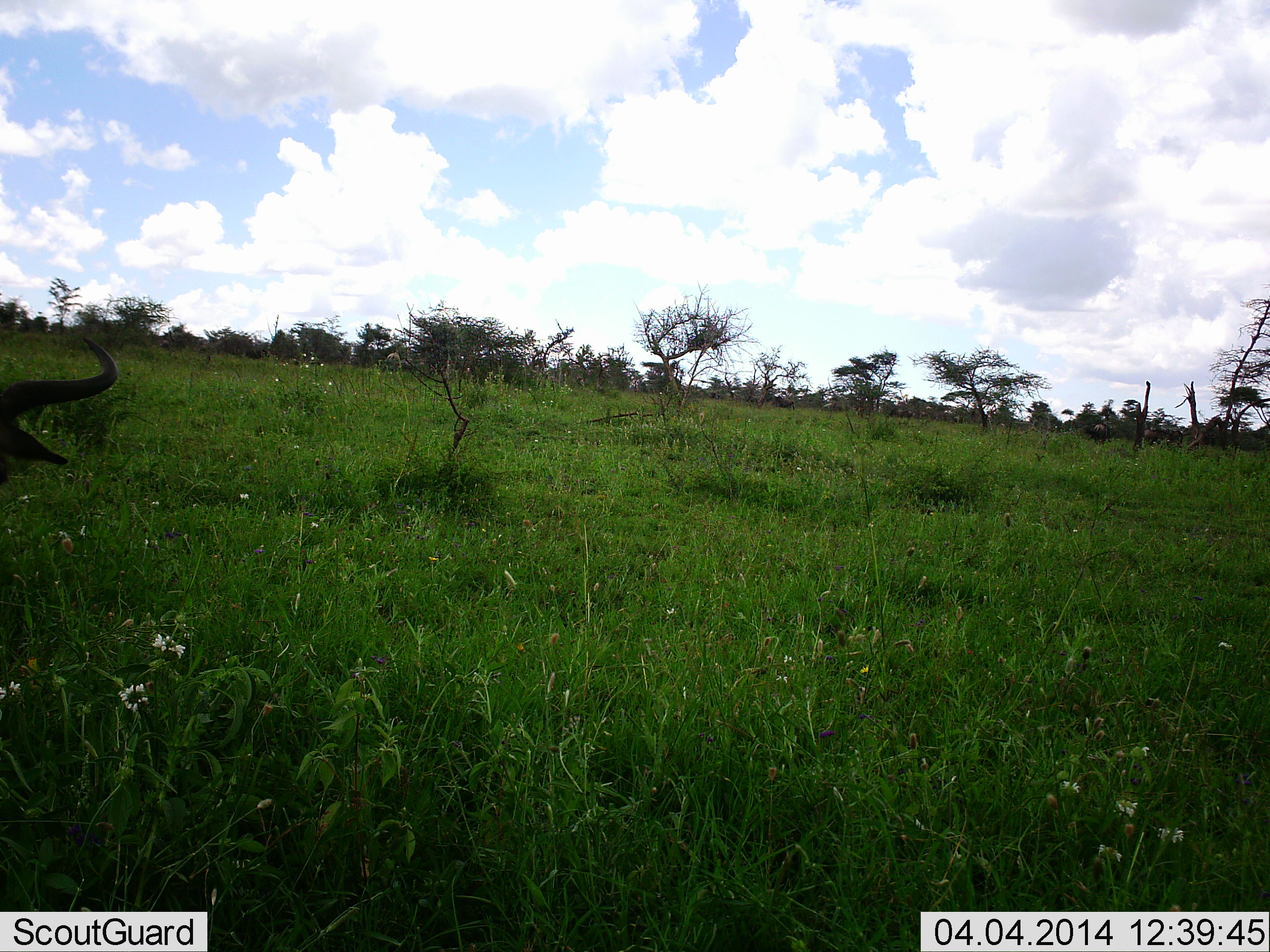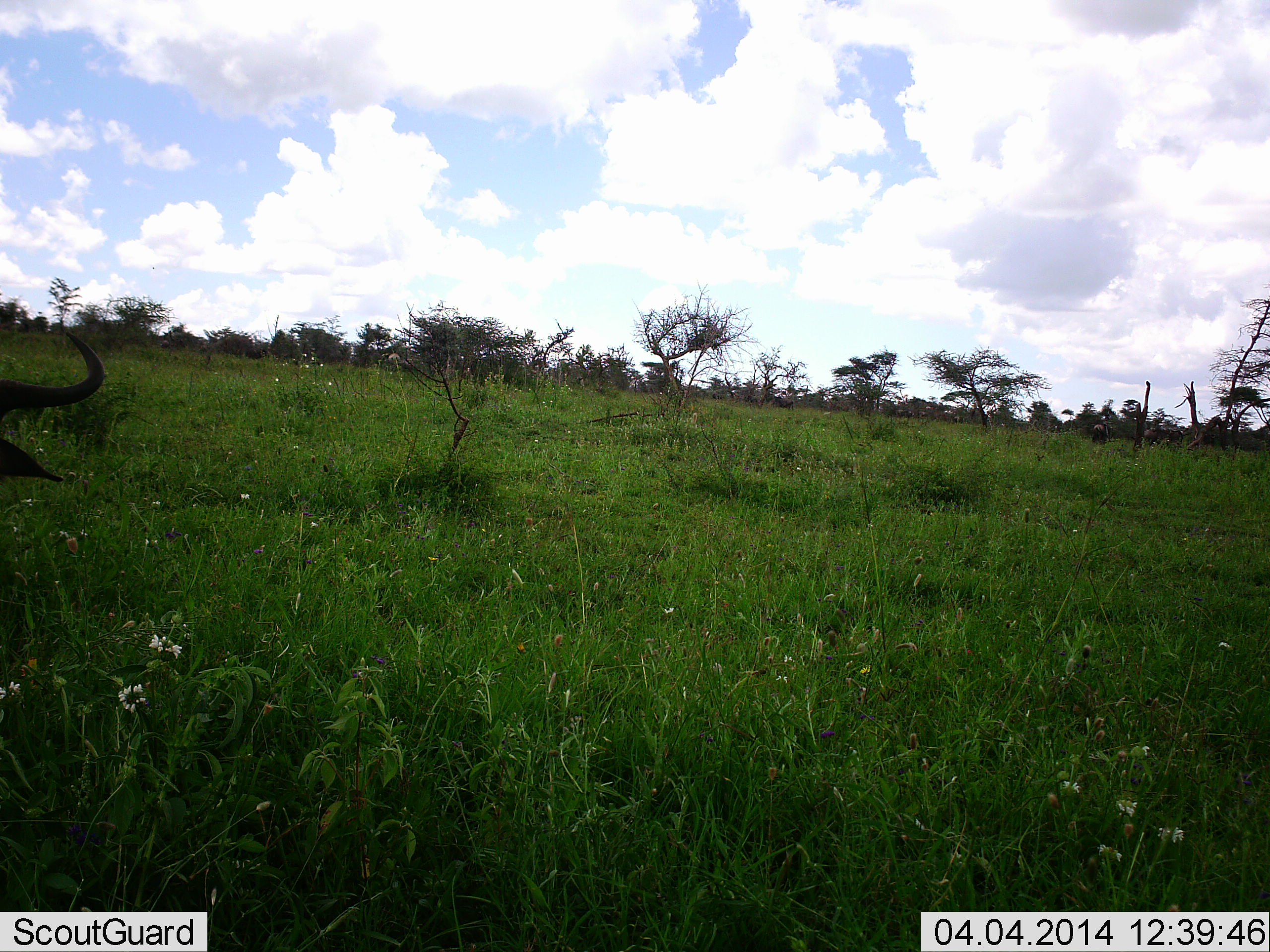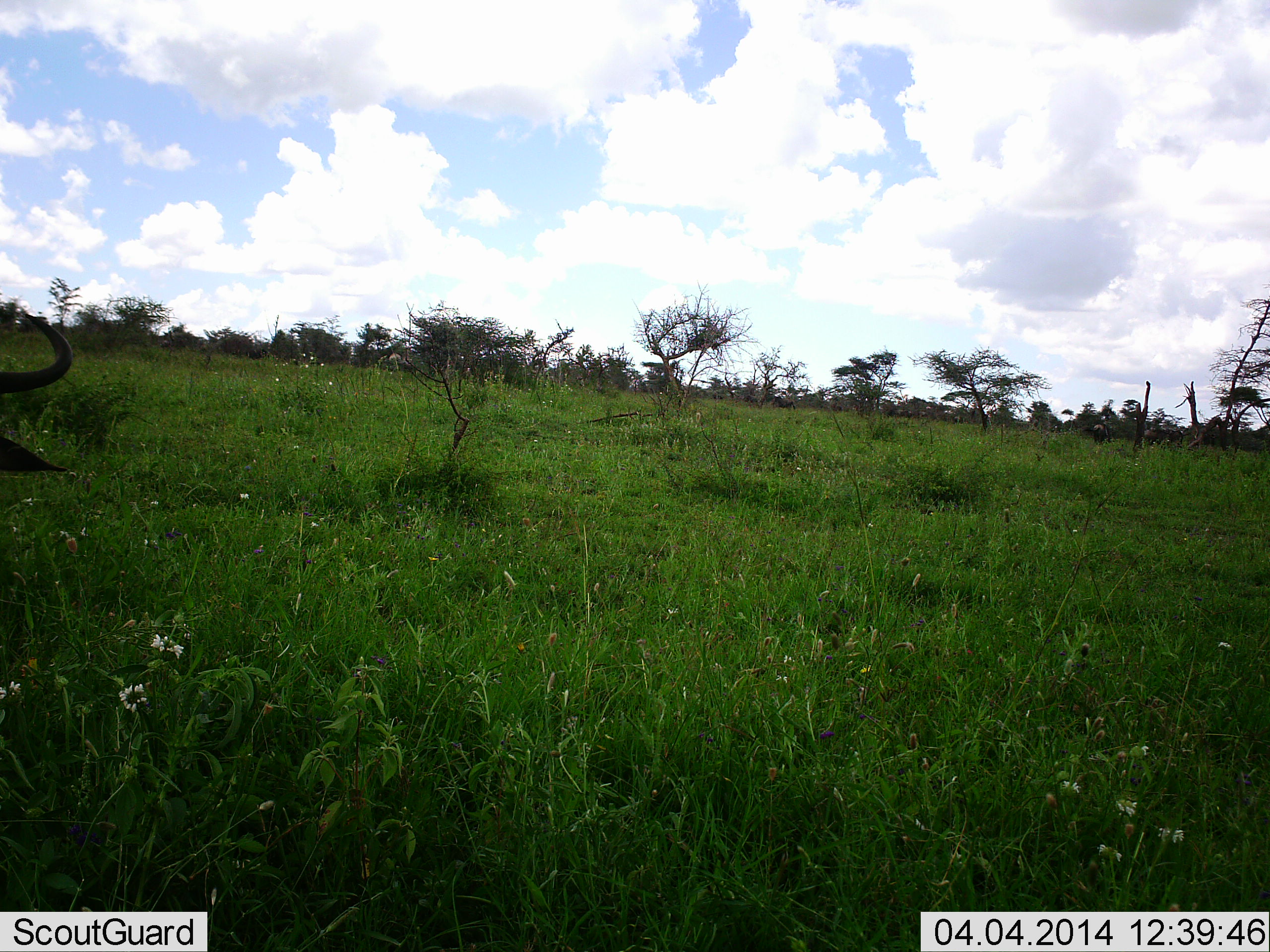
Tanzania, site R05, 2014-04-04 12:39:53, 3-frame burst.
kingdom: Animalia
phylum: Chordata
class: Mammalia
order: Artiodactyla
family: Bovidae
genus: Connochaetes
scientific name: Connochaetes taurinus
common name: blue wildebeest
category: wildebeest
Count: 1.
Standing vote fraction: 80%.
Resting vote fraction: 0%.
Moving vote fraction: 0%.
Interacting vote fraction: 0%.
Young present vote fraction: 0%.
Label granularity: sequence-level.